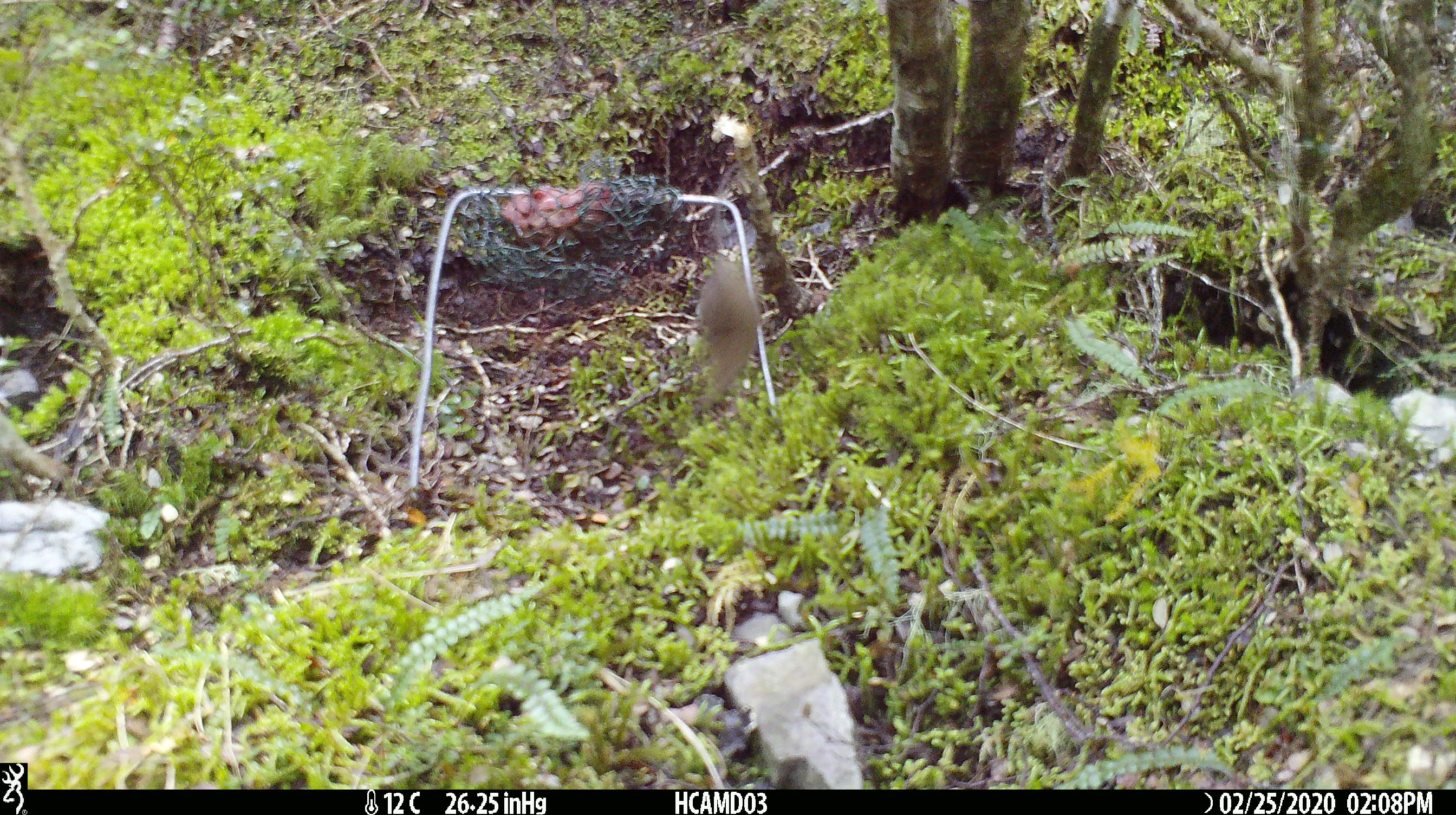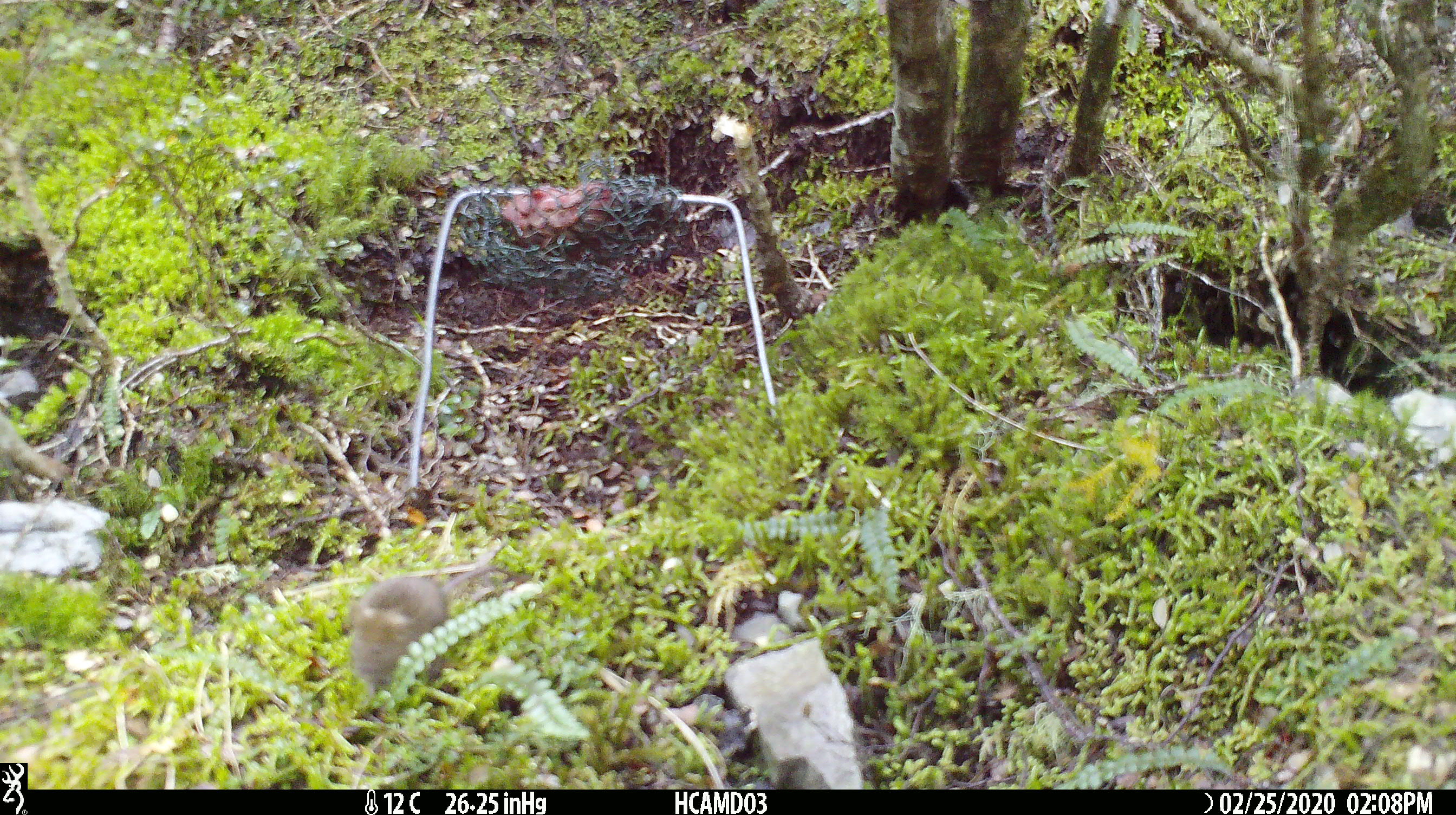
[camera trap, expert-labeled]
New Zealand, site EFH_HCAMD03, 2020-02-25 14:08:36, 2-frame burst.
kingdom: Animalia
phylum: Chordata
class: Mammalia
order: Rodentia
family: Muridae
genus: Mus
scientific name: Mus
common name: mouse